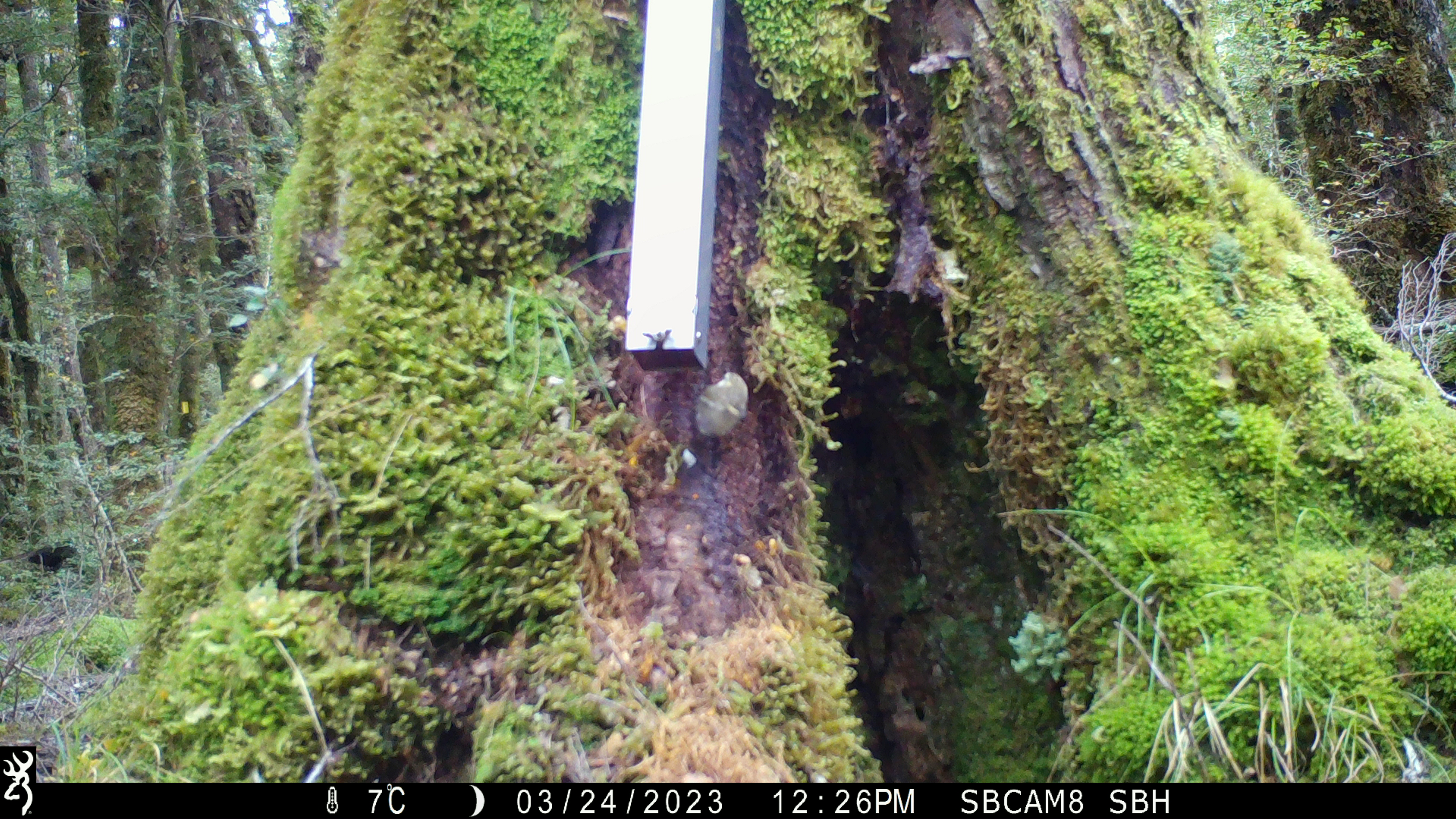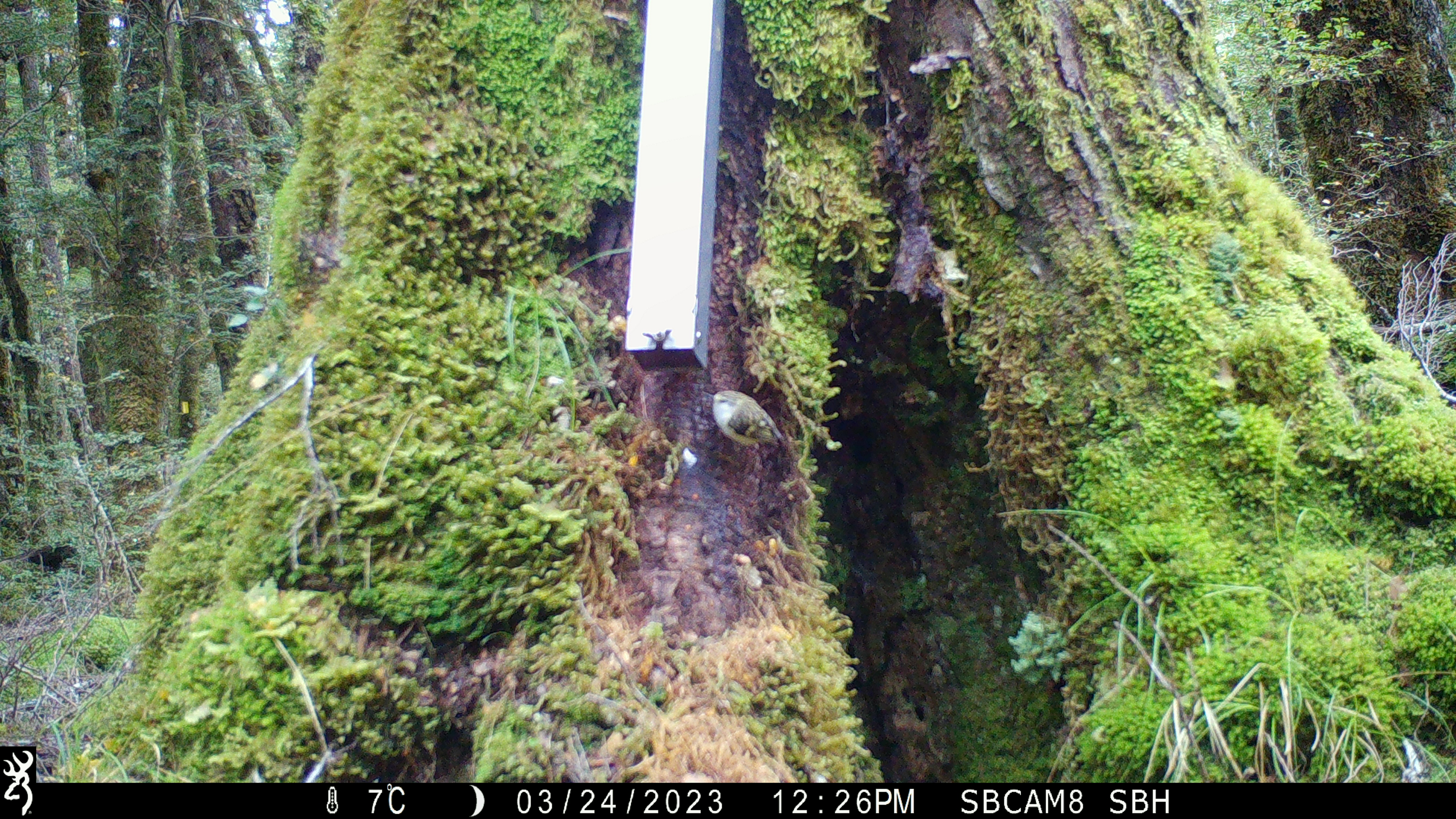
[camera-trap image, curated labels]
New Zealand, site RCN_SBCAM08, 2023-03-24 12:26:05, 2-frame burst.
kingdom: Animalia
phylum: Chordata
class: Aves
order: Passeriformes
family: Acanthisittidae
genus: Acanthisitta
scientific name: Acanthisitta chloris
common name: rifleman